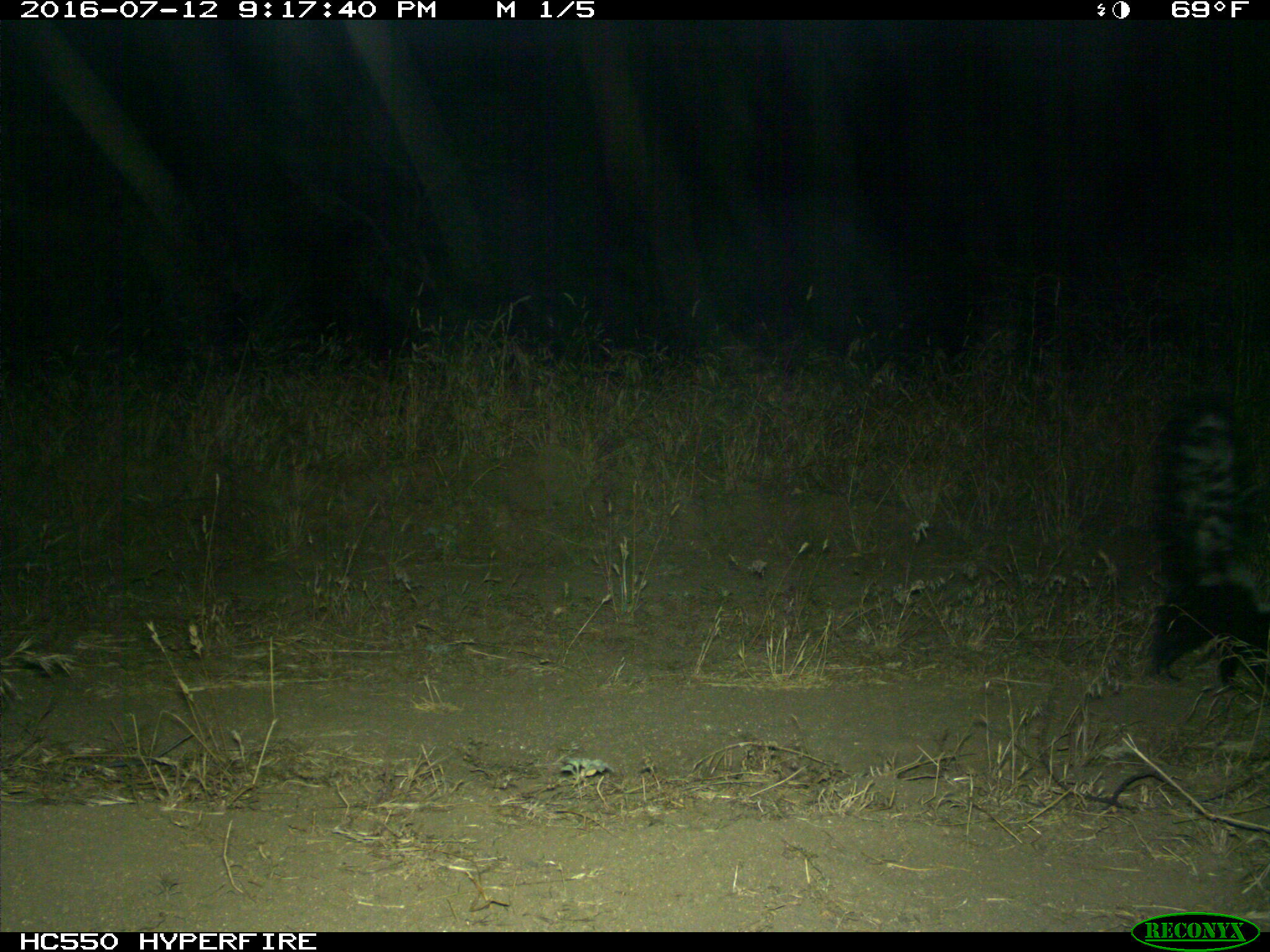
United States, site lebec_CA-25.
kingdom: Animalia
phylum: Chordata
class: Mammalia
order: Carnivora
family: Mephitidae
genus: Mephitis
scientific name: Mephitis mephitis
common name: striped skunk